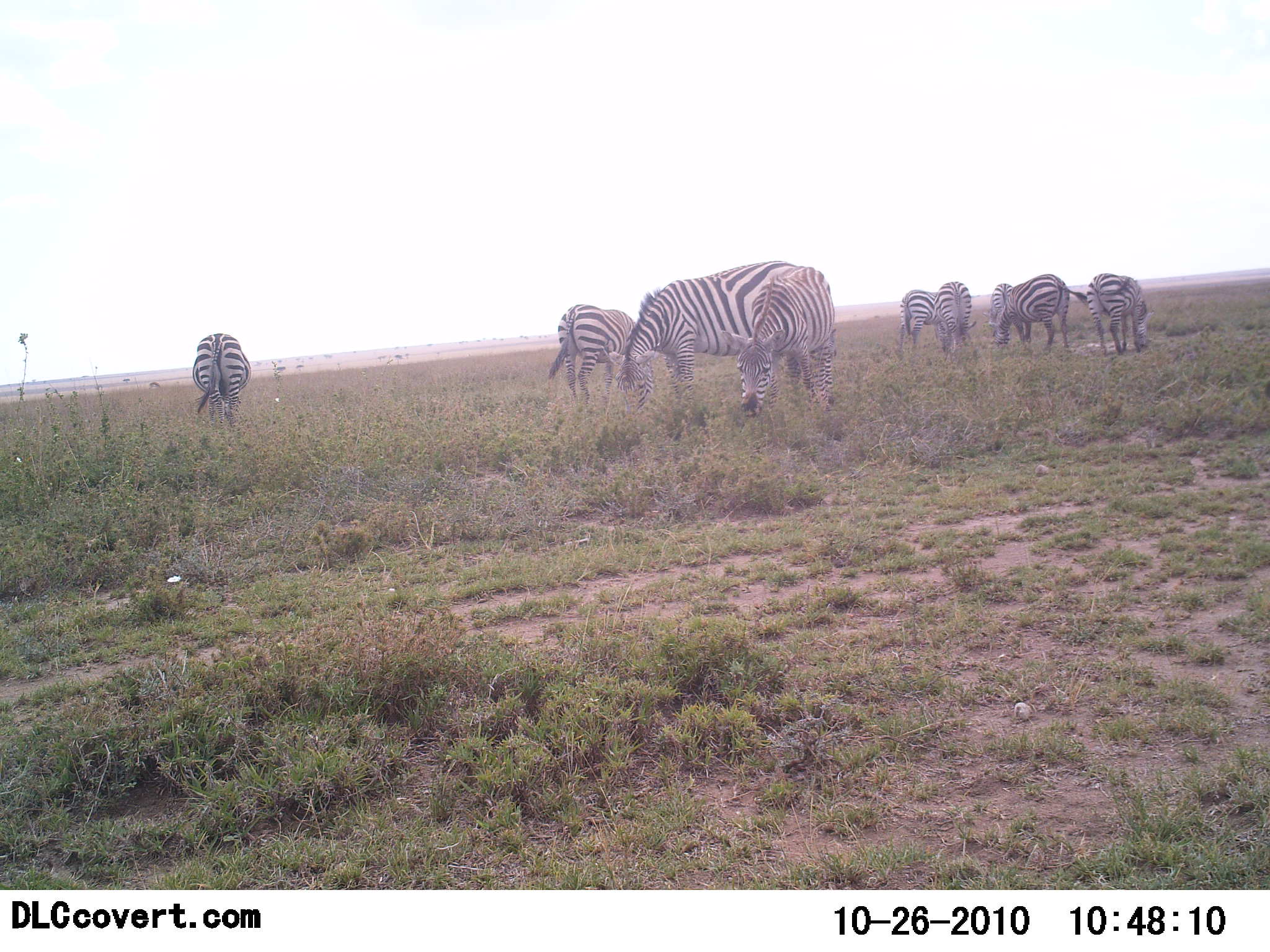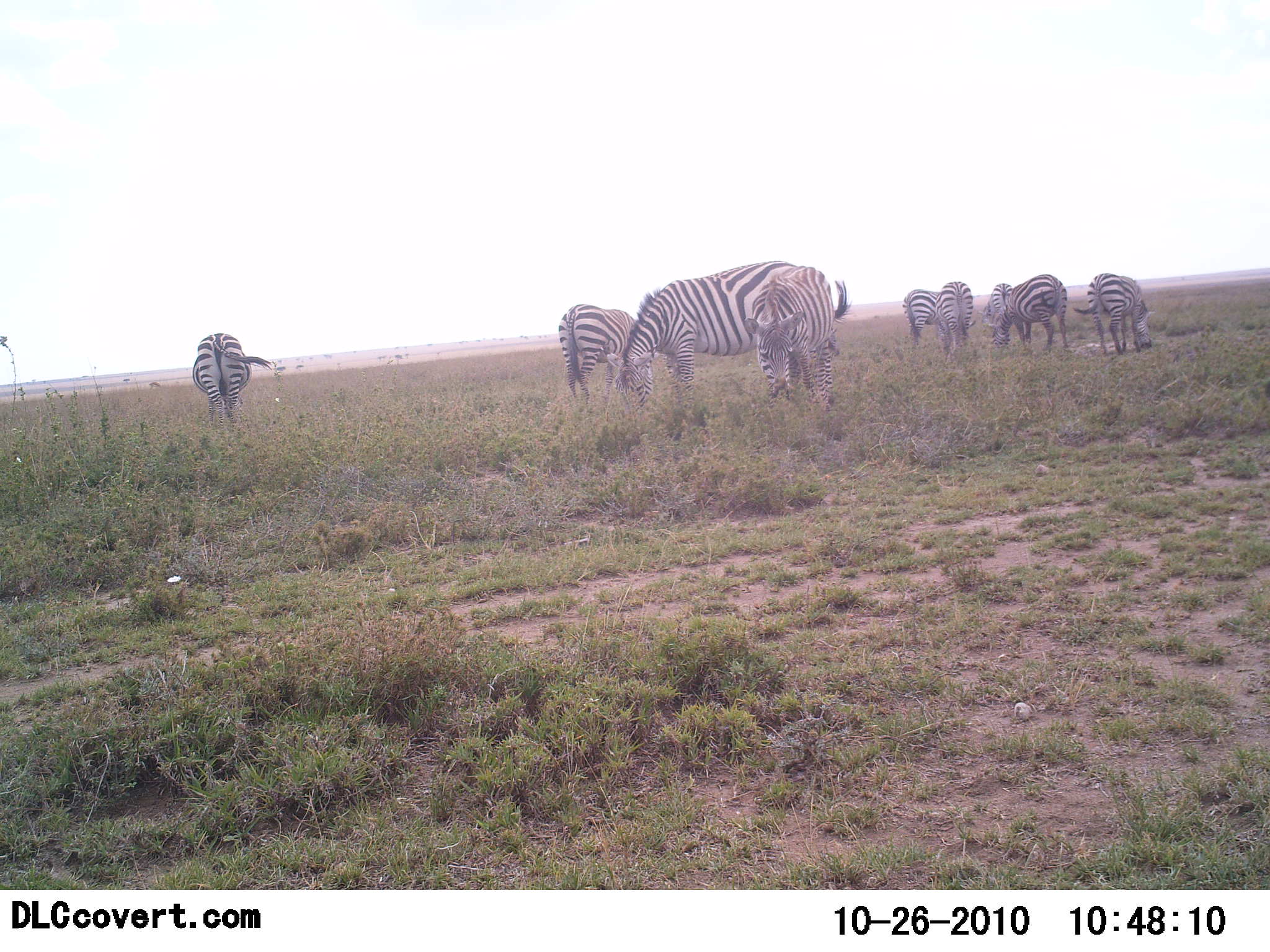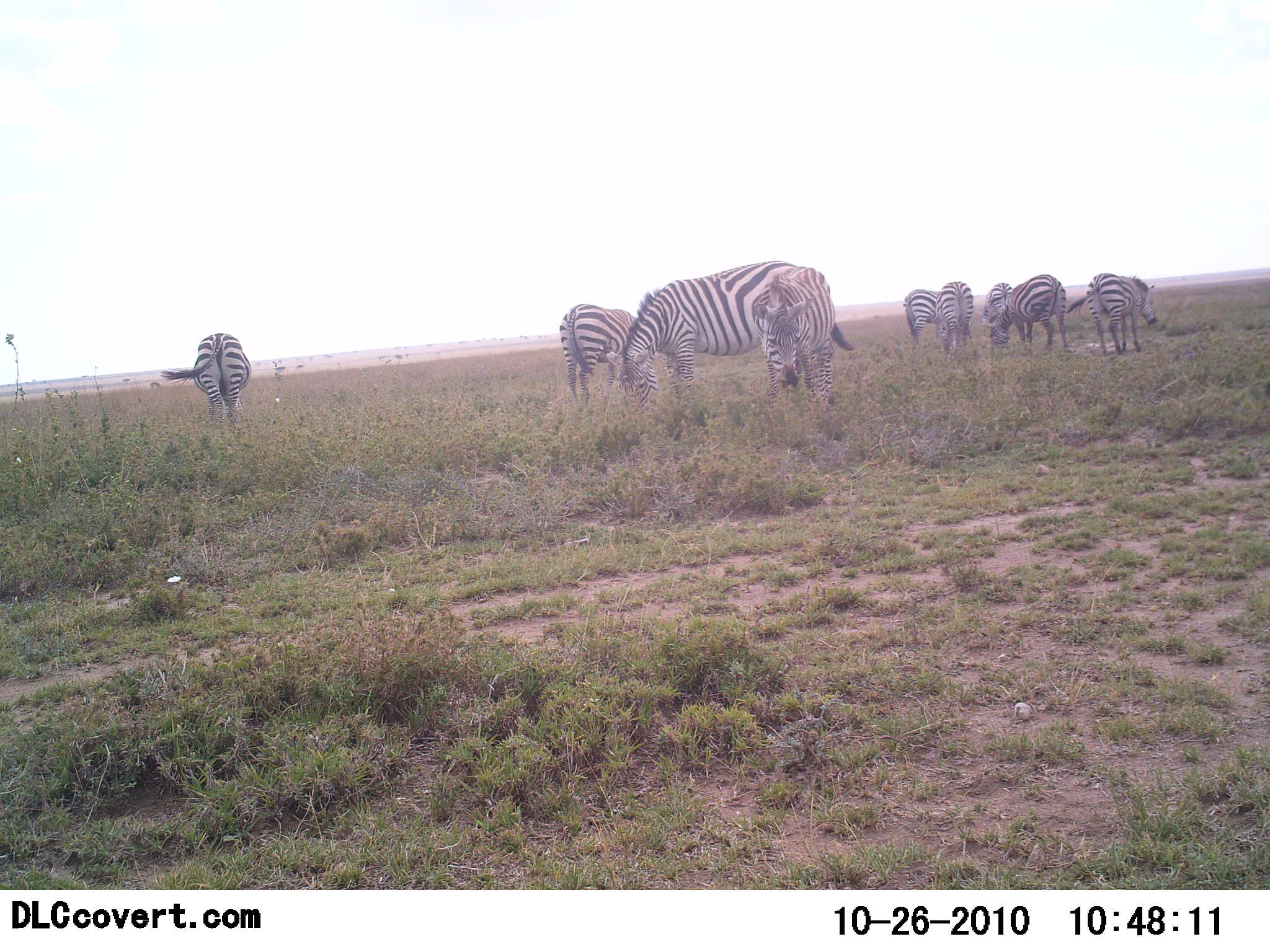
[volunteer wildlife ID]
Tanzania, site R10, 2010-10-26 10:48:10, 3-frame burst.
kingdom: Animalia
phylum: Chordata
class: Mammalia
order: Perissodactyla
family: Equidae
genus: Equus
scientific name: Equus quagga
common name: plains zebra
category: zebra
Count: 9.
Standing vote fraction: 43%.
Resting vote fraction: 7%.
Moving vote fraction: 0%.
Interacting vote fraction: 7%.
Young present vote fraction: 0%.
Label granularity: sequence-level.